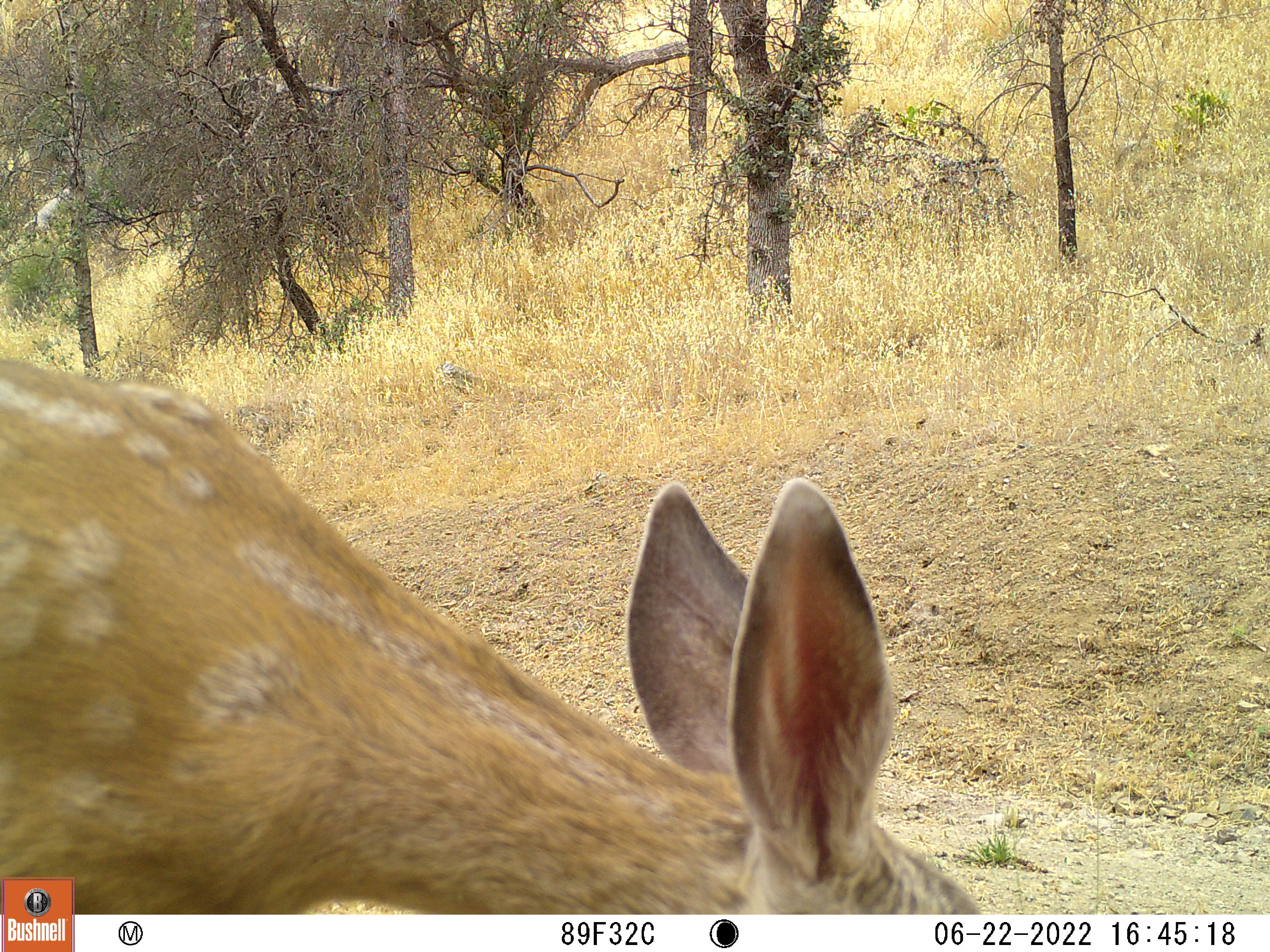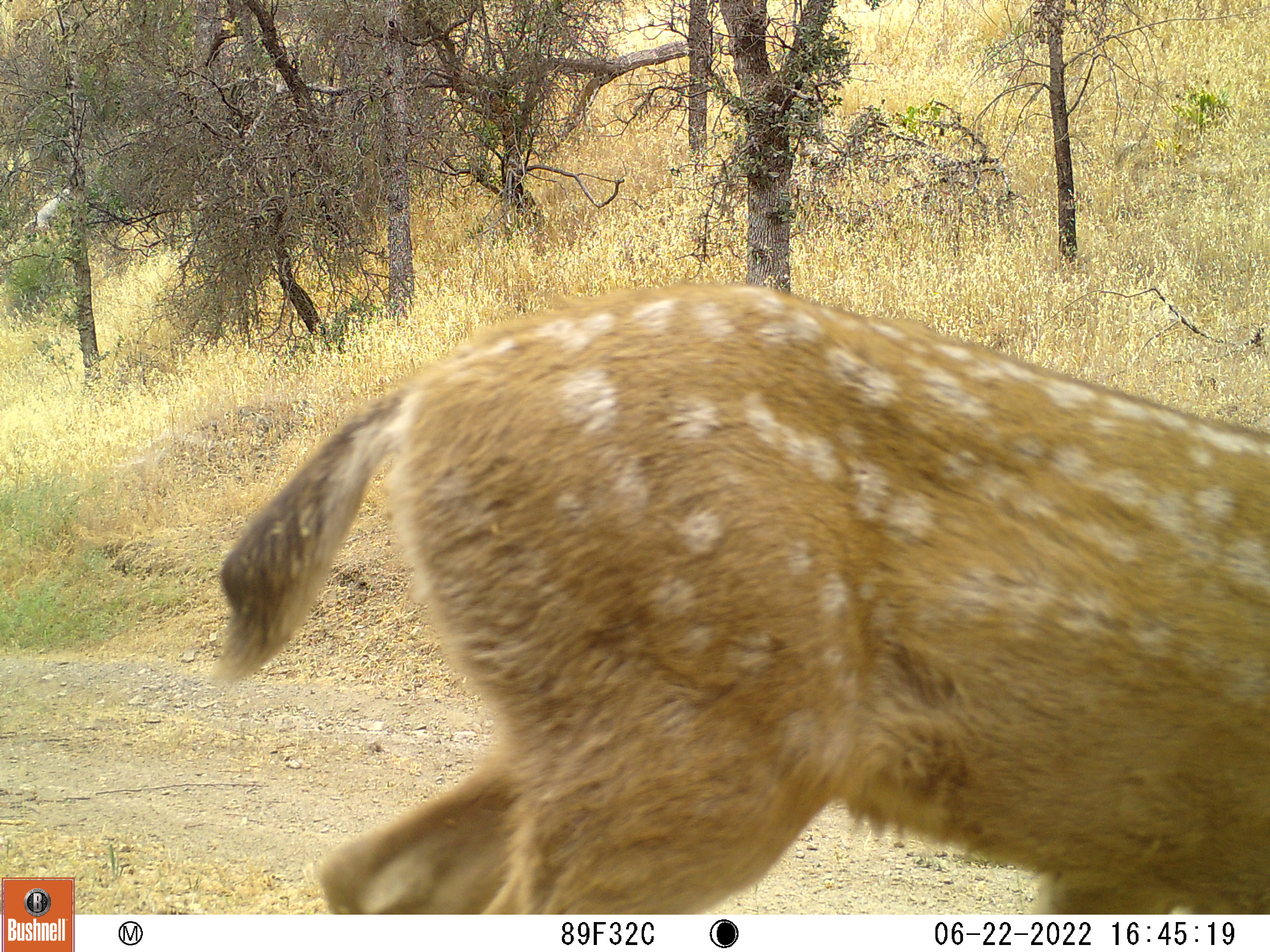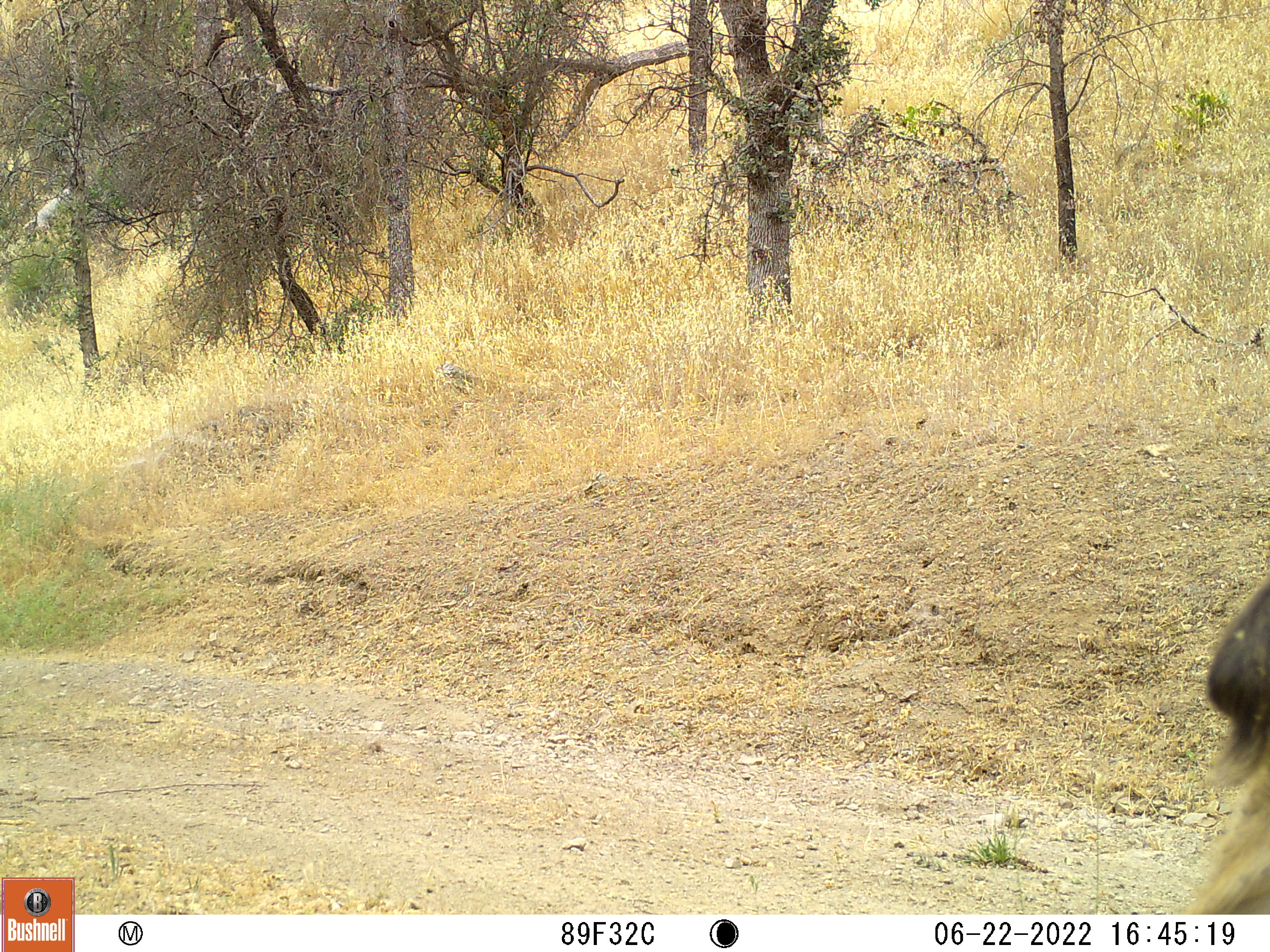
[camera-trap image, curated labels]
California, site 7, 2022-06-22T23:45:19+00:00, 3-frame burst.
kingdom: Animalia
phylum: Chordata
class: Mammalia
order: Artiodactyla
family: Cervidae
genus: Odocoileus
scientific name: Odocoileus hemionus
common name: mule deer